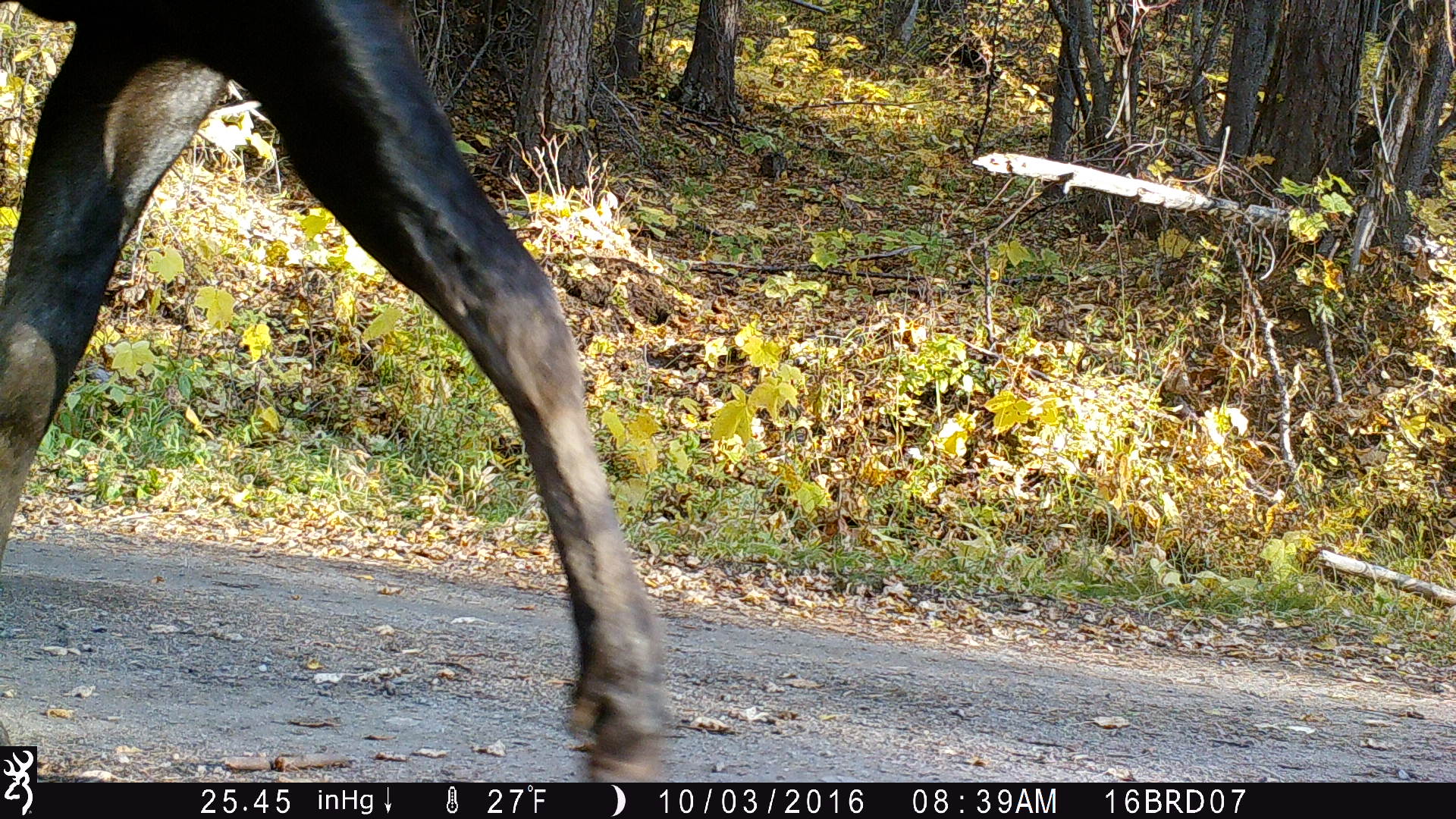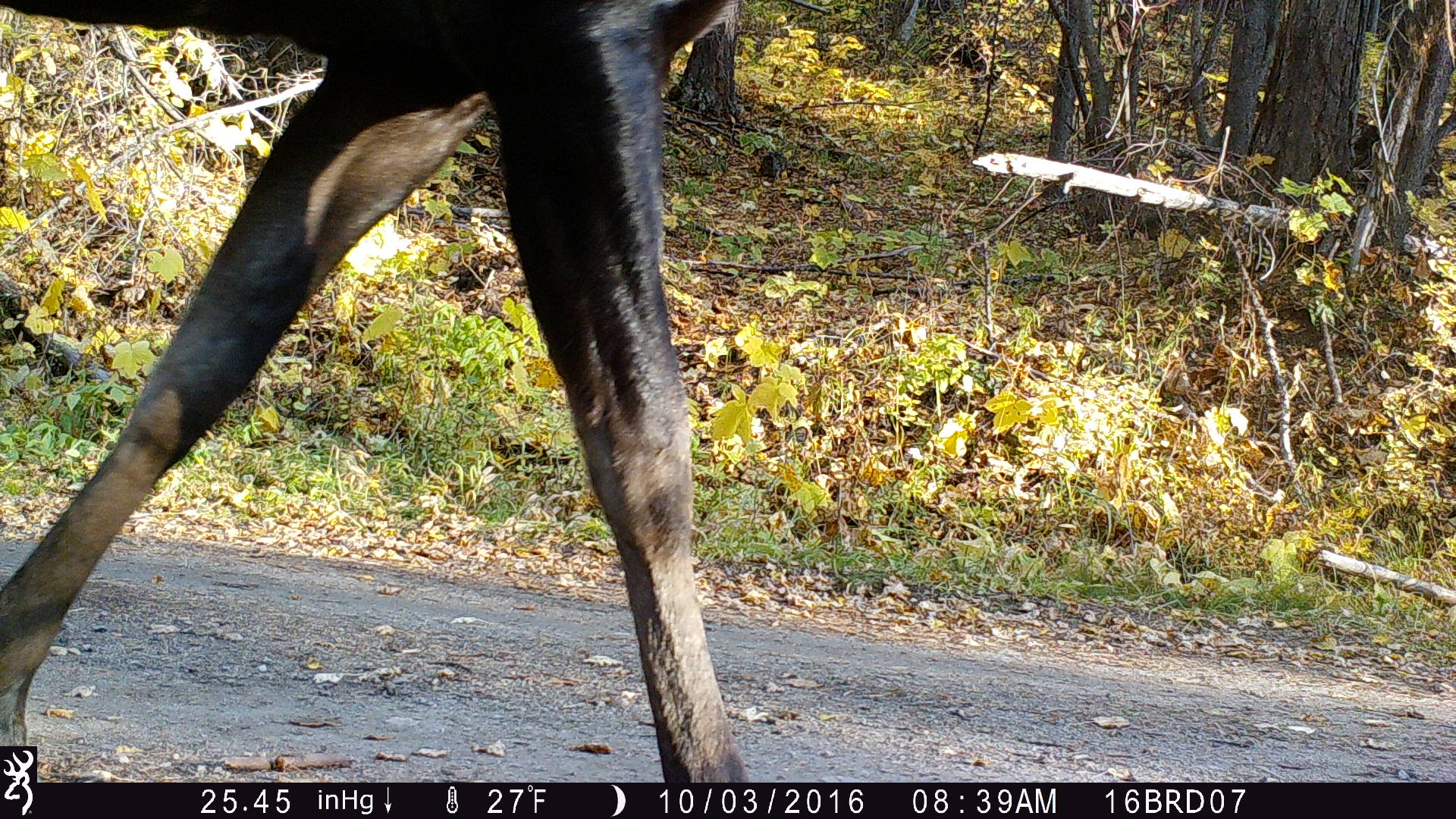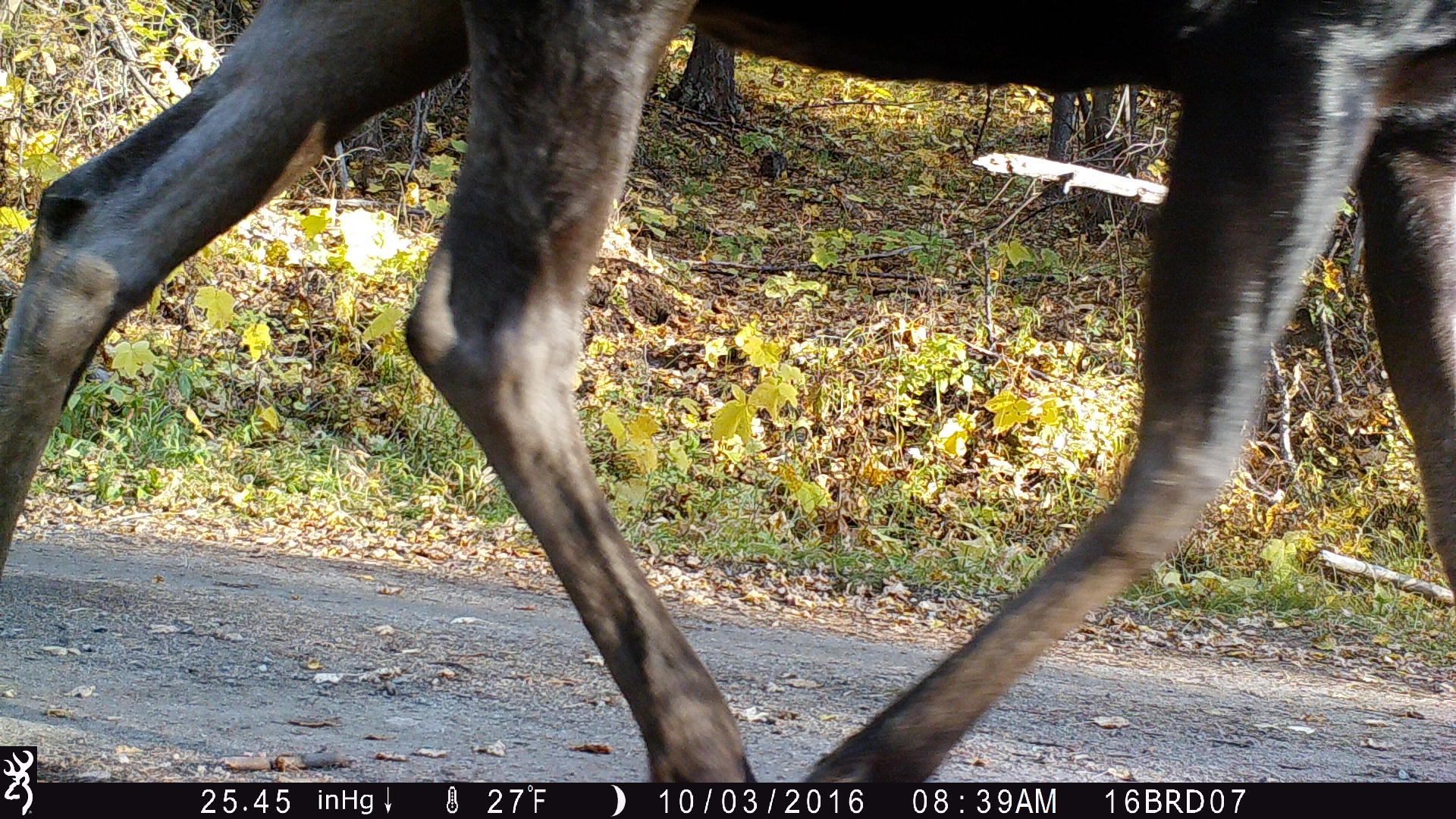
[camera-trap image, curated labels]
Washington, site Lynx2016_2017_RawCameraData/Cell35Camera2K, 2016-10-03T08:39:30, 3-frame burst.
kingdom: Animalia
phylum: Chordata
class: Mammalia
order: Artiodactyla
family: Cervidae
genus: Alces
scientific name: Alces alces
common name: moose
Alces alces (moose). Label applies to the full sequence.